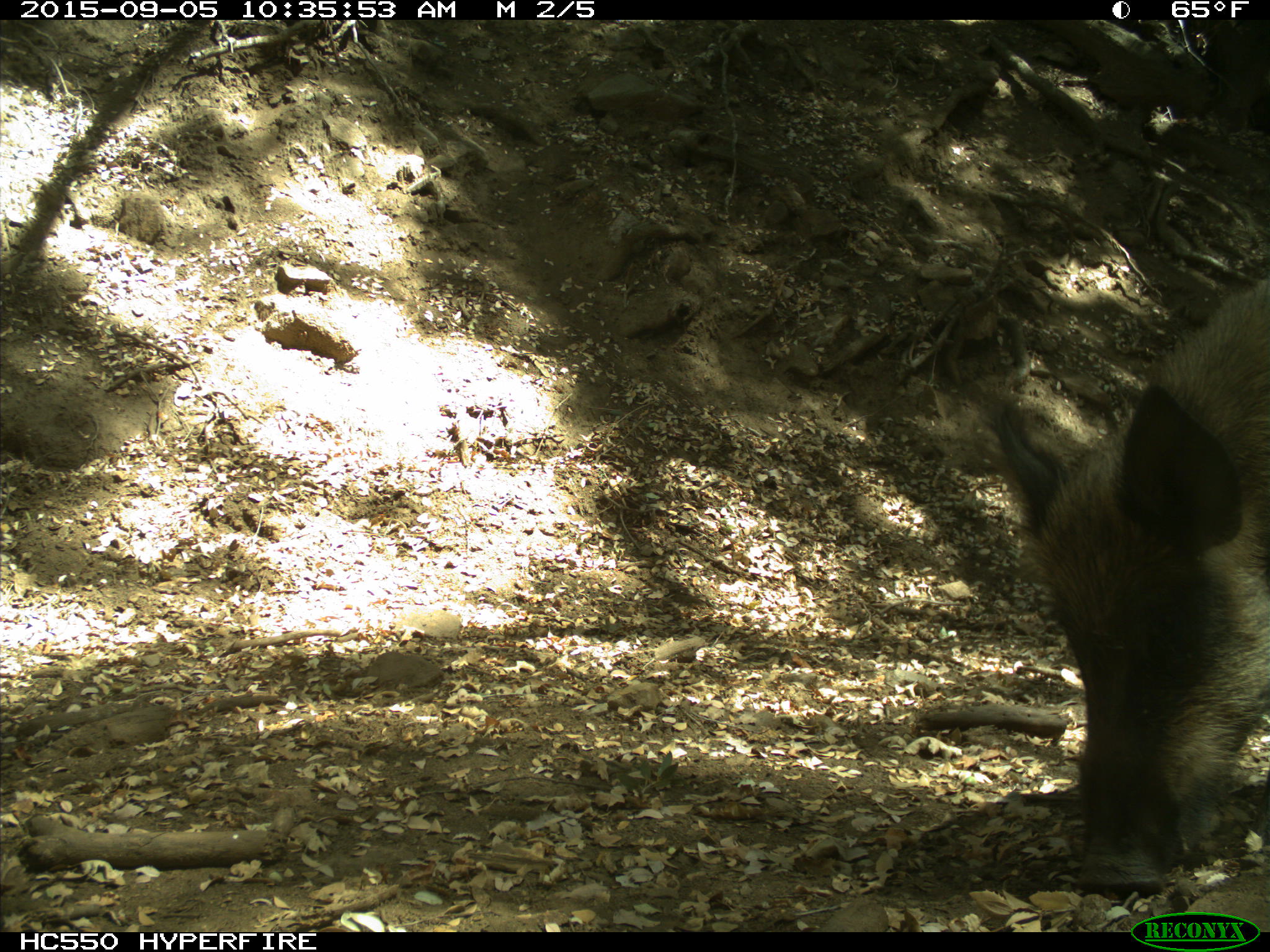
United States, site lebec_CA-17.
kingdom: Animalia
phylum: Chordata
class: Mammalia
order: Artiodactyla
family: Suidae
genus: Sus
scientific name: Sus scrofa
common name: wild boar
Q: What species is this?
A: Sus scrofa (wild boar).